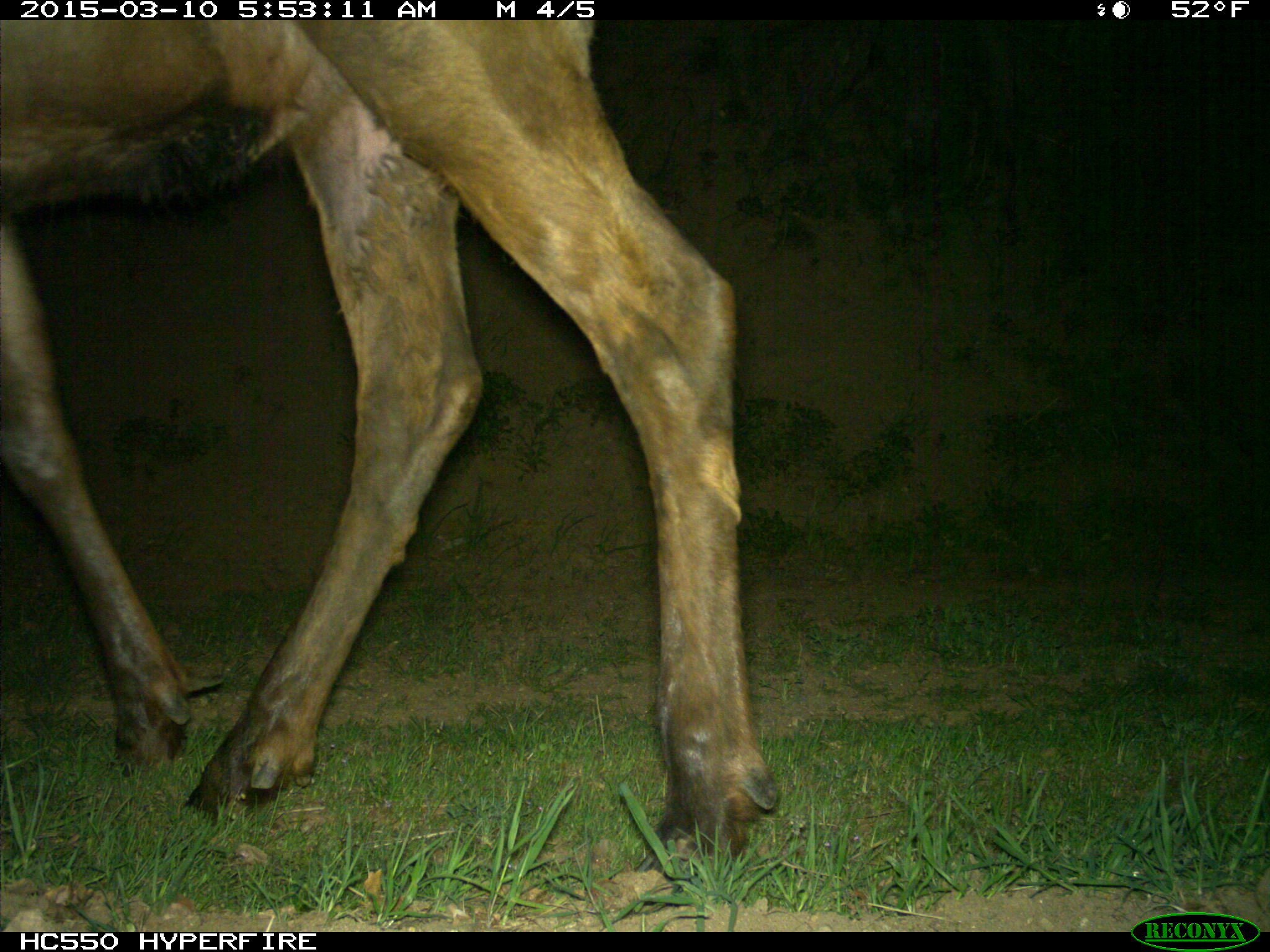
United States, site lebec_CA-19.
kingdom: Animalia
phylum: Chordata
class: Mammalia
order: Artiodactyla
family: Cervidae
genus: Cervus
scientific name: Cervus canadensis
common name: elk